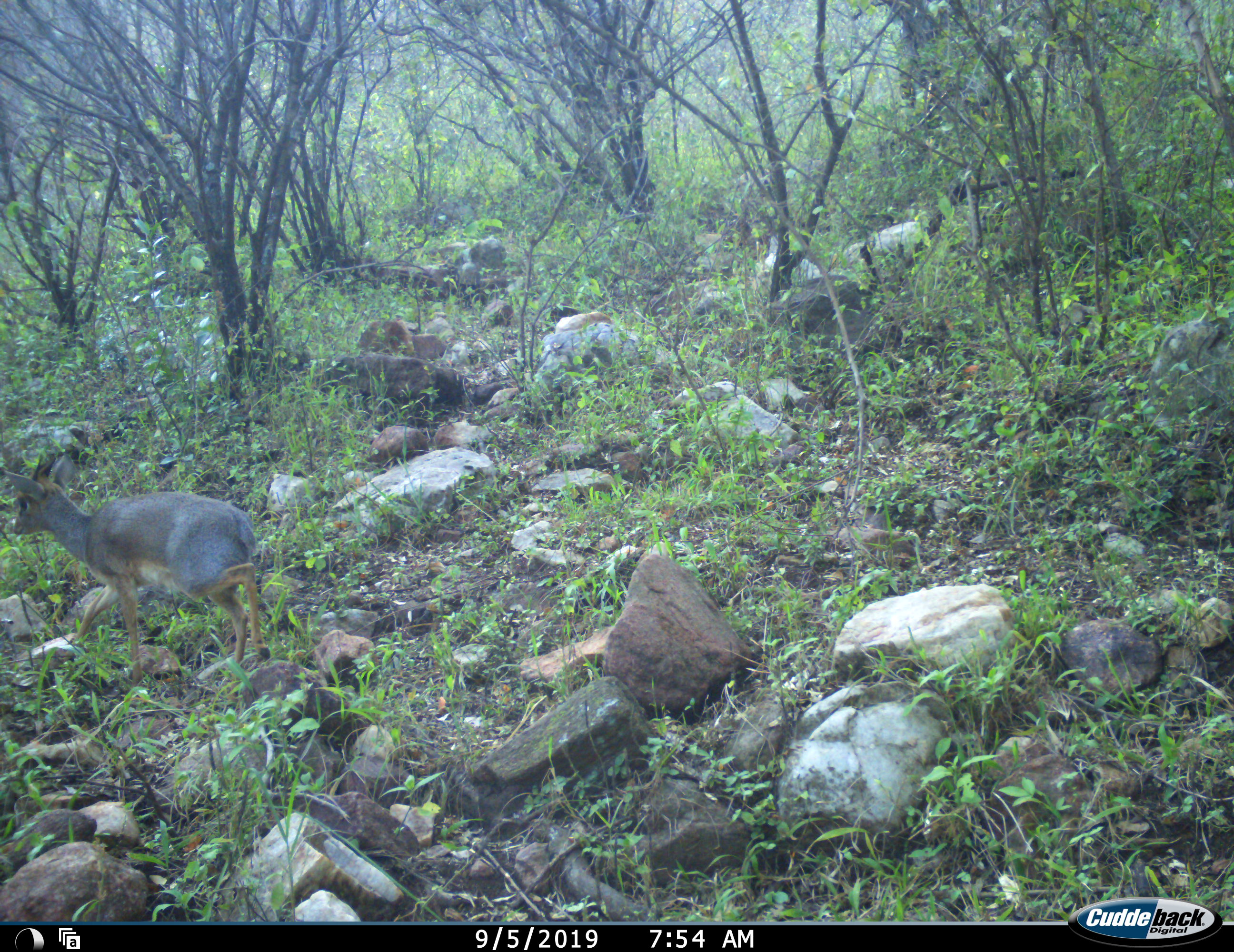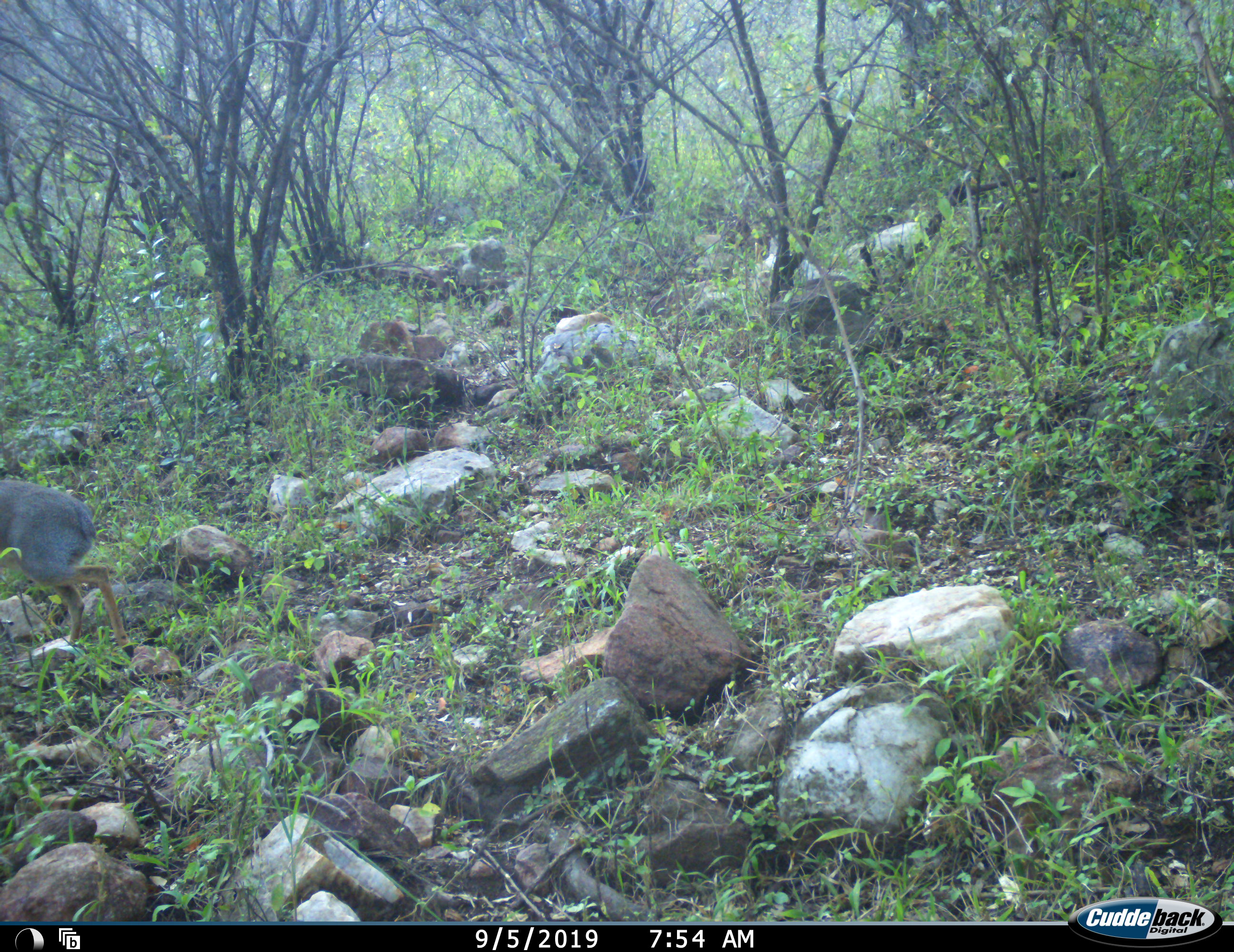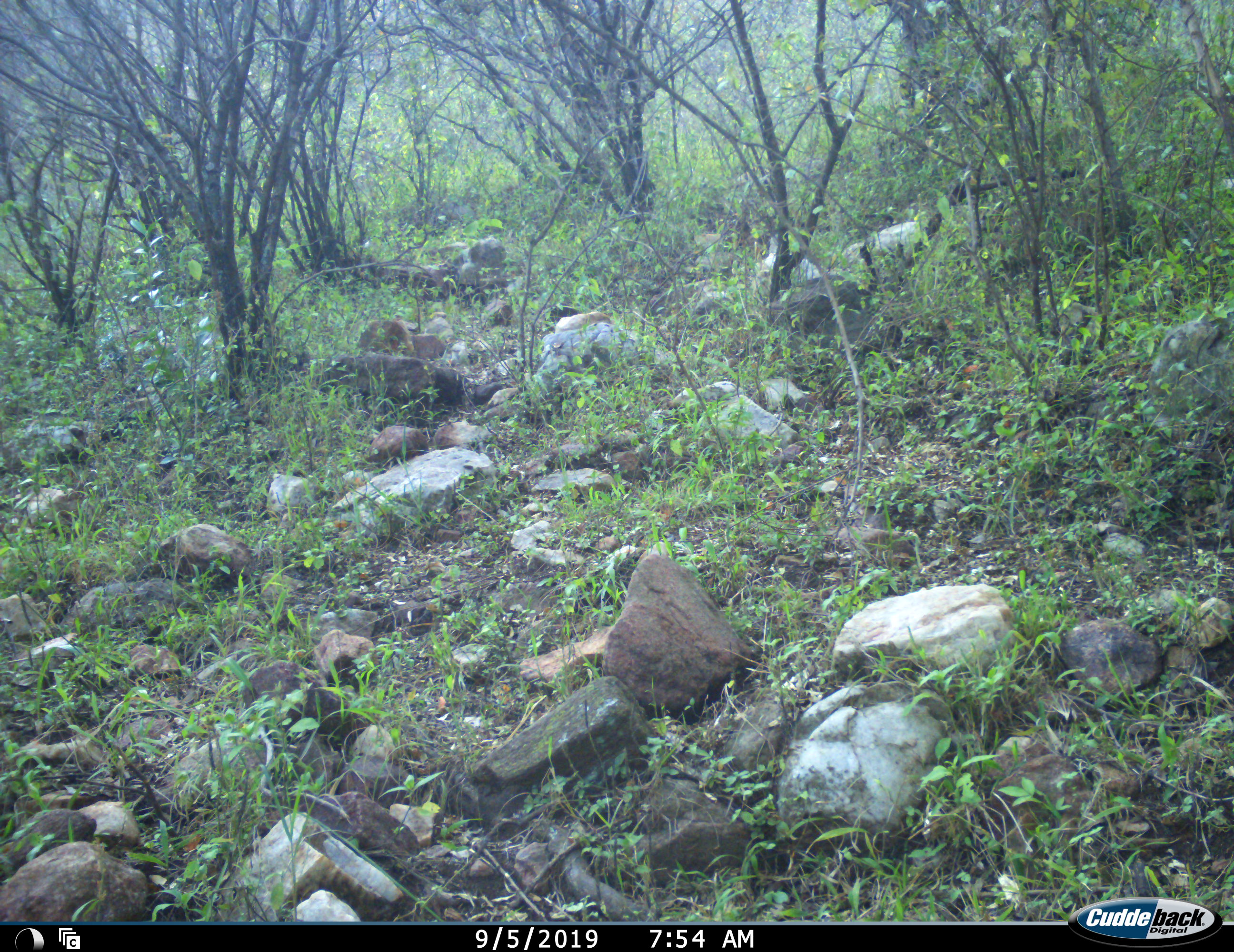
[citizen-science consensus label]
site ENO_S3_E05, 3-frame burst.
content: unidentified animal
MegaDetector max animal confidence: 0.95